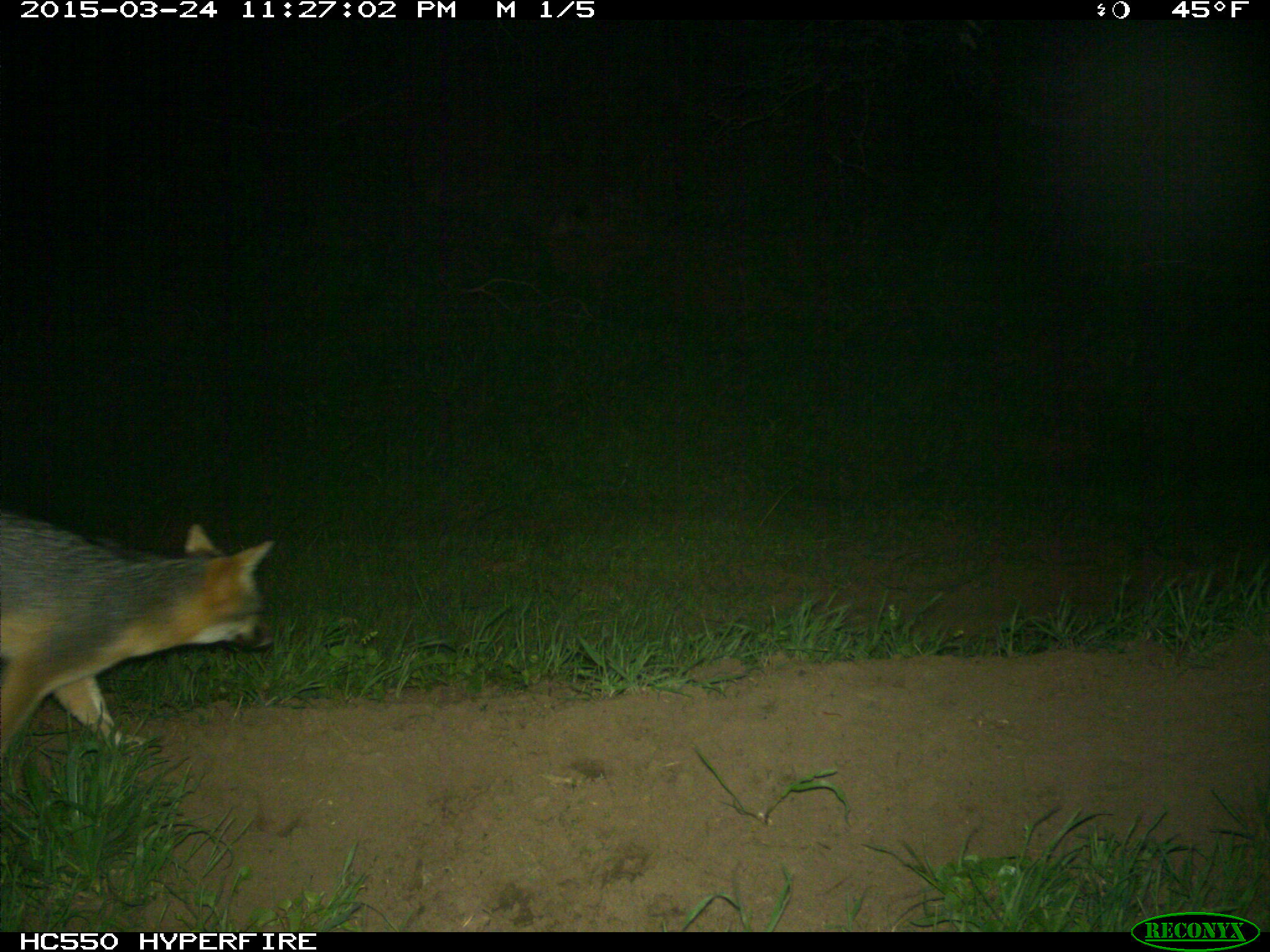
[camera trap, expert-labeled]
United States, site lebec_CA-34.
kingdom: Animalia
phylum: Chordata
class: Mammalia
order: Carnivora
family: Canidae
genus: Urocyon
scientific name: Urocyon cinereoargenteus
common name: gray fox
Urocyon cinereoargenteus (gray fox).